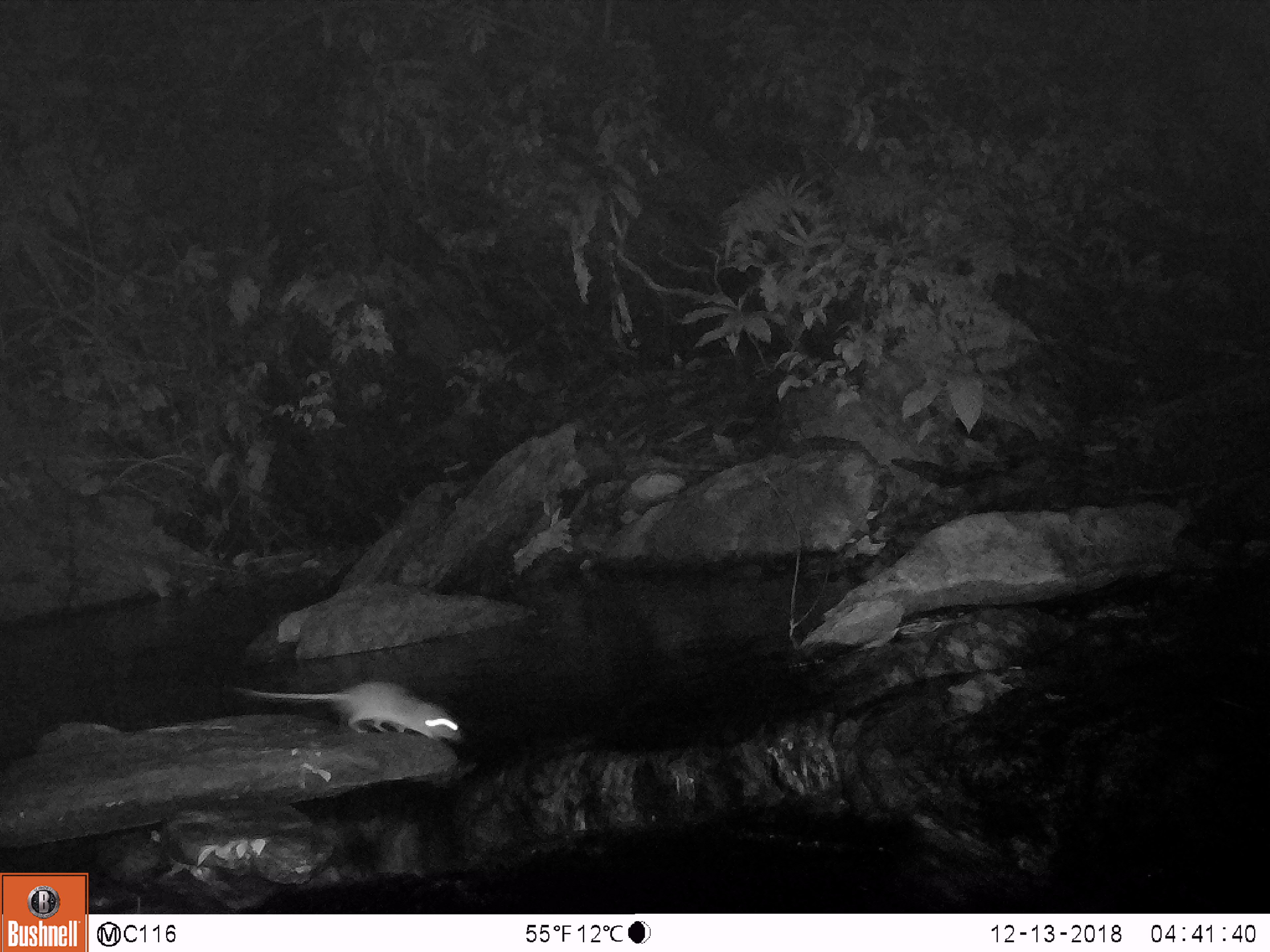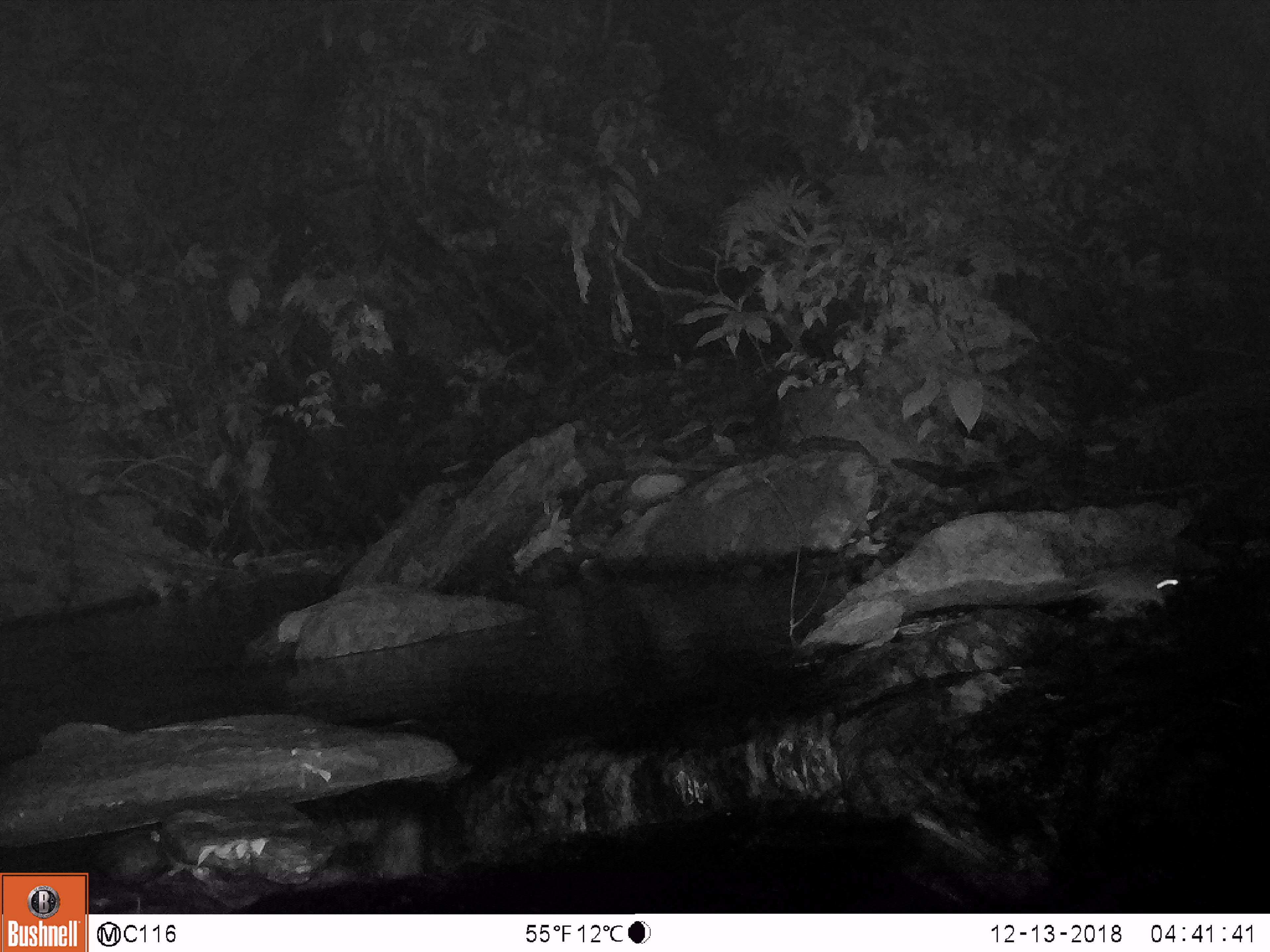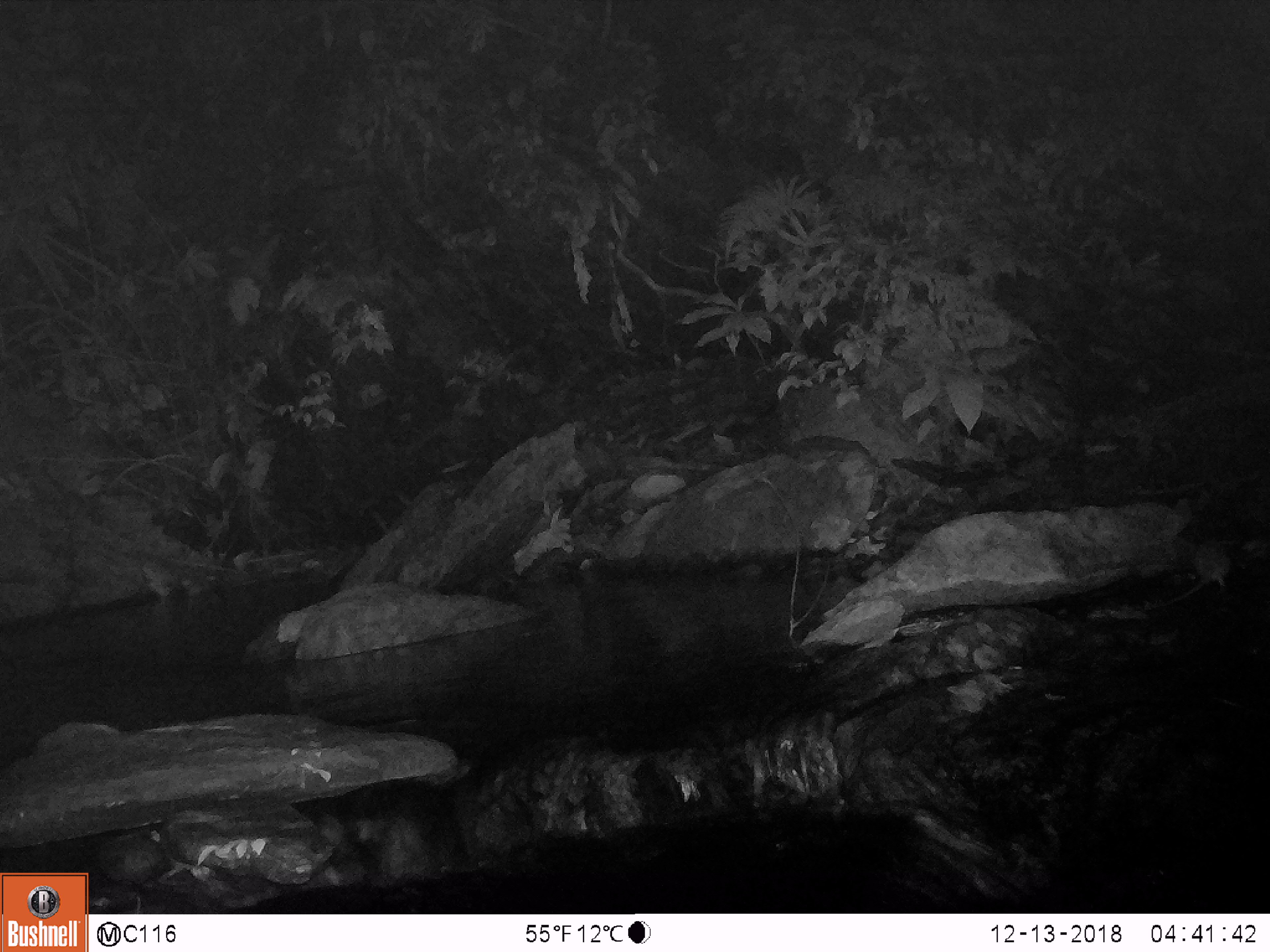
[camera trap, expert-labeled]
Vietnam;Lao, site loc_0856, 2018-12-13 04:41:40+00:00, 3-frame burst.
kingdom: Animalia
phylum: Chordata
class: Mammalia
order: Rodentia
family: Muridae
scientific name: Muridae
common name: old-world mice and rats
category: unidentified murid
Unidentified murid (old-world mice and rats) (Muridae). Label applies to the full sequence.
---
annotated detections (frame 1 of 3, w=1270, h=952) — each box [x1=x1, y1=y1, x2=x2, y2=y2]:
unidentified murid: [x1=234, y1=679, x2=464, y2=743]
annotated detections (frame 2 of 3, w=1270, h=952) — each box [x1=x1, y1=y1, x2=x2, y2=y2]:
unidentified murid: [x1=1074, y1=565, x2=1178, y2=624]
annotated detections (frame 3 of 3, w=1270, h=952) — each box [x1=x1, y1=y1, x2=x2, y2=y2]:
unidentified murid: [x1=1151, y1=537, x2=1231, y2=608]